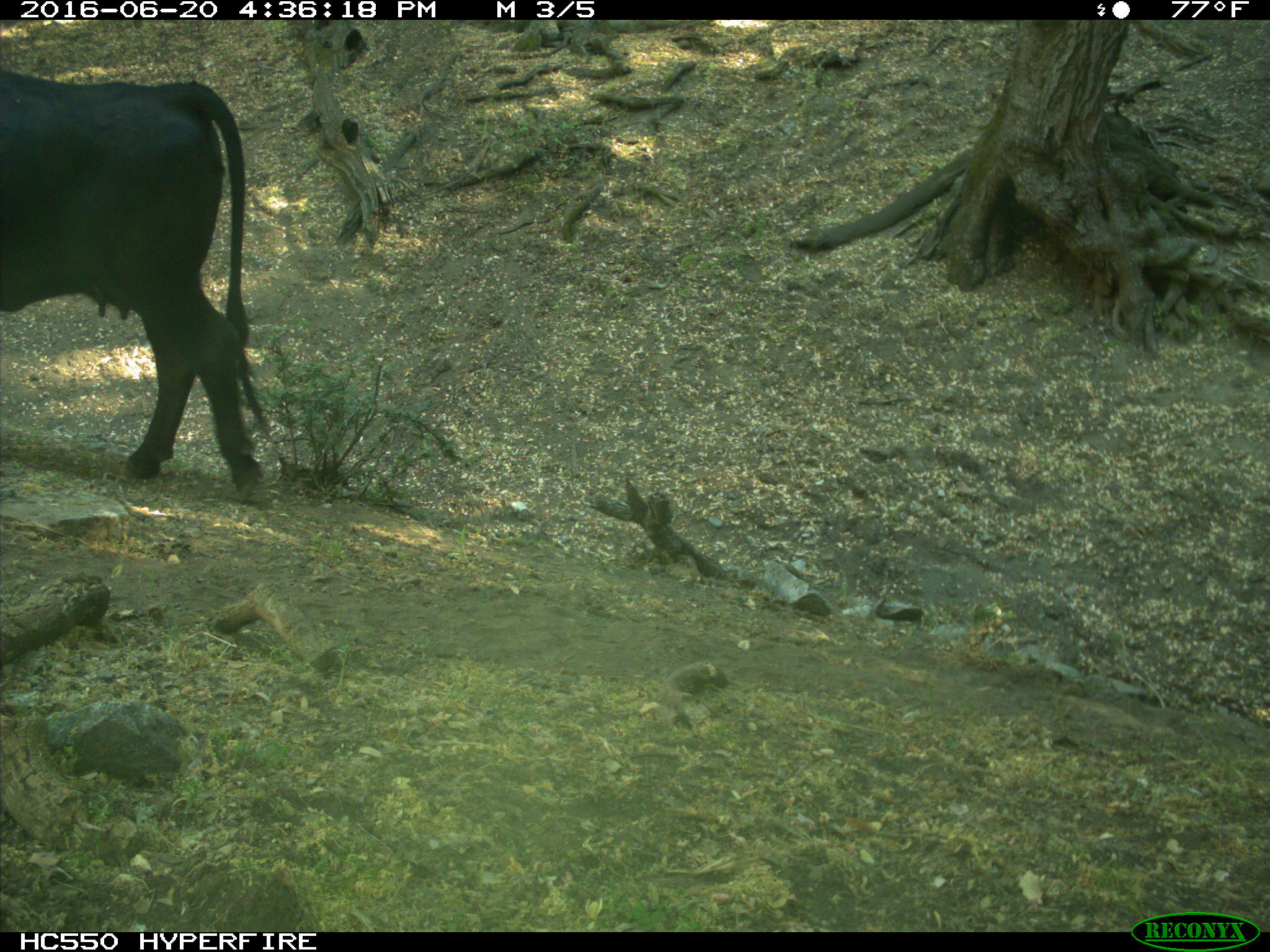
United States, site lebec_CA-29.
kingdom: Animalia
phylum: Chordata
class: Mammalia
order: Artiodactyla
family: Bovidae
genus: Bos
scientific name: Bos taurus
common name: domestic cow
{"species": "Bos taurus (domestic cow)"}